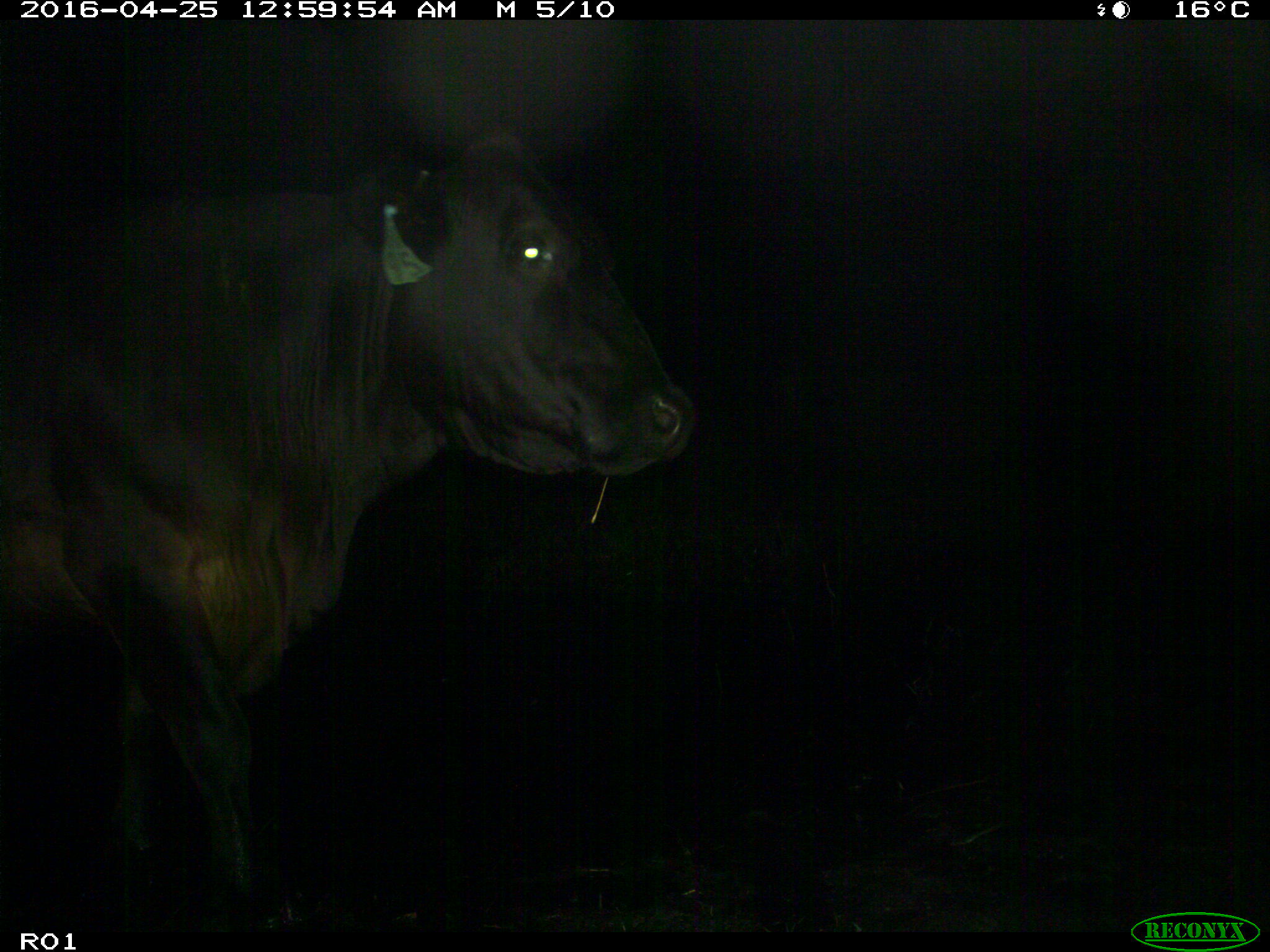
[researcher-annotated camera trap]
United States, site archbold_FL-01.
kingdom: Animalia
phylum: Chordata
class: Mammalia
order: Artiodactyla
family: Bovidae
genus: Bos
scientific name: Bos taurus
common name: domestic cow